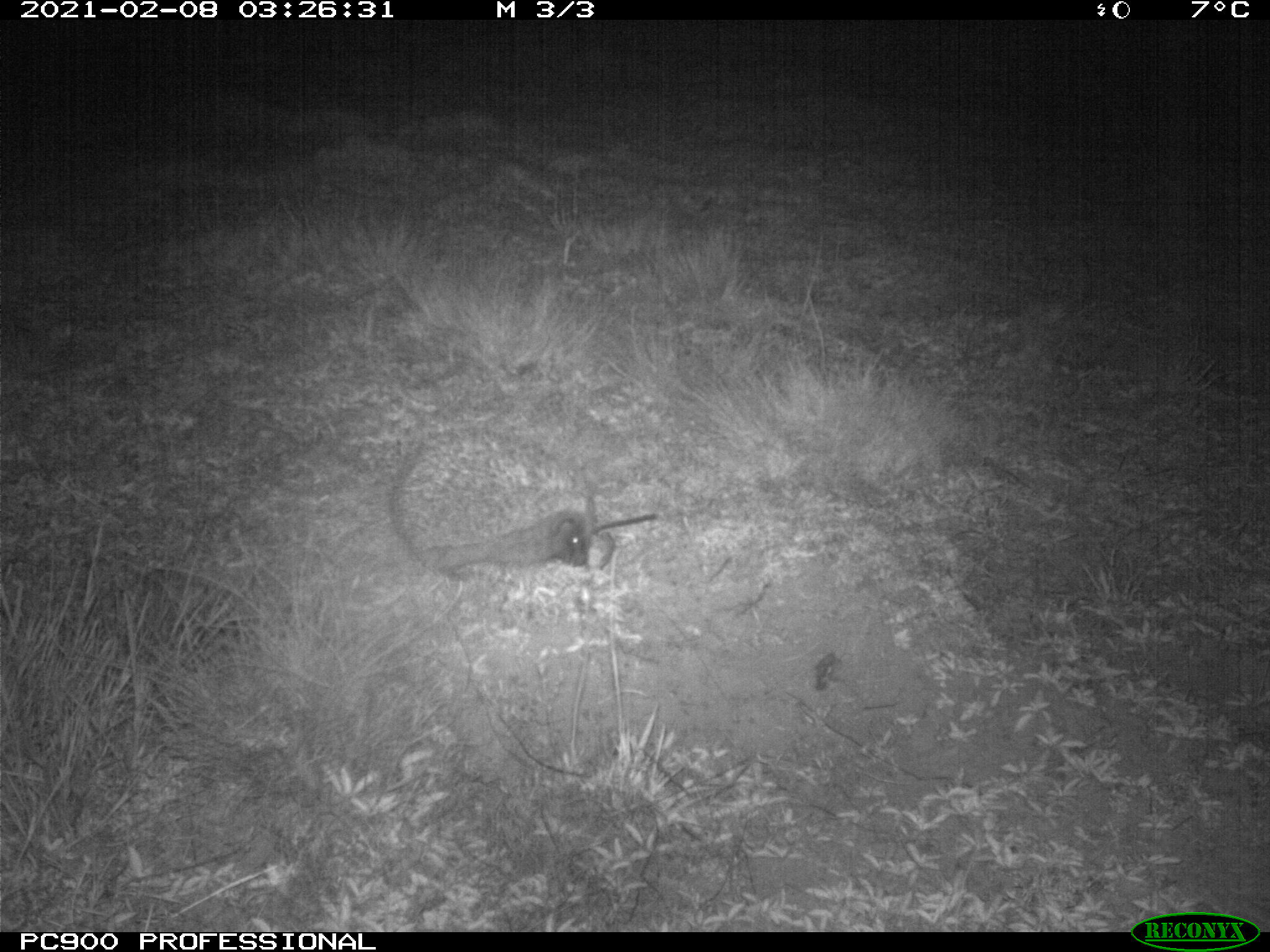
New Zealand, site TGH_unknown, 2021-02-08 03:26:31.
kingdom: Animalia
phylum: Chordata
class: Mammalia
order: Eulipotyphla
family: Erinaceidae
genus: Erinaceus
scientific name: Erinaceus europaeus europaeus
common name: european hedgehog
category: hedgehog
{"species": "hedgehog (european hedgehog) (Erinaceus europaeus europaeus)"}